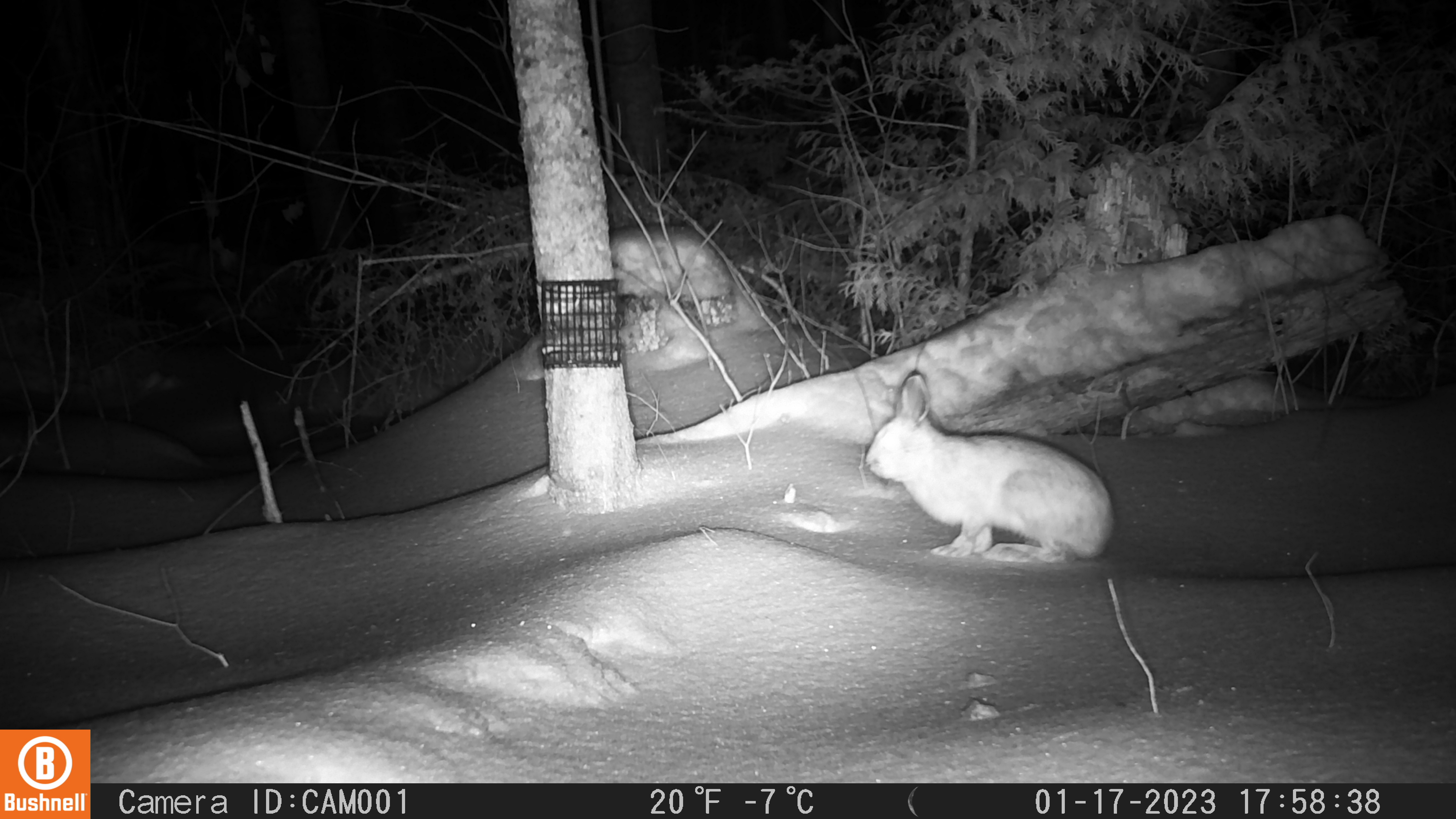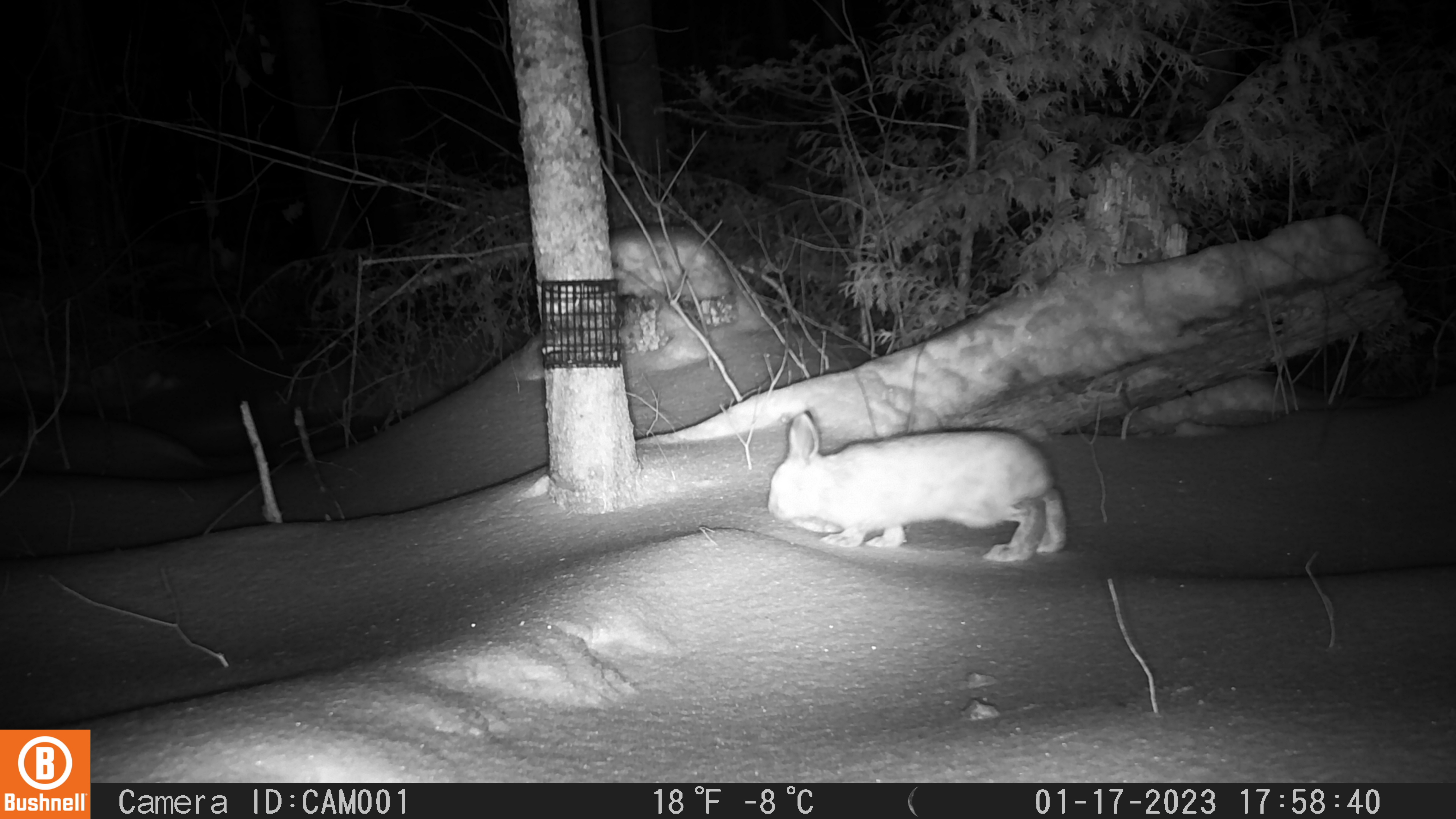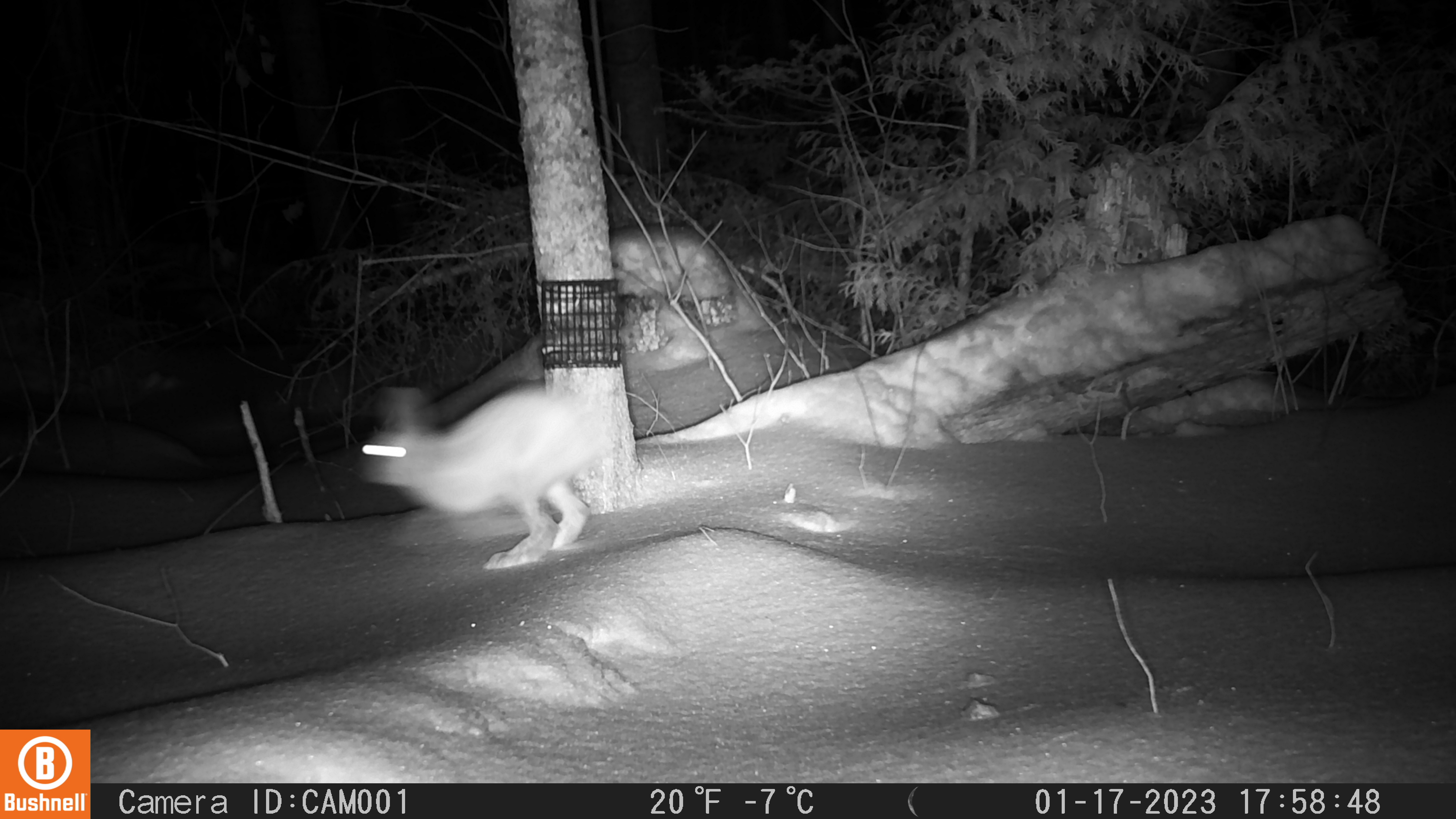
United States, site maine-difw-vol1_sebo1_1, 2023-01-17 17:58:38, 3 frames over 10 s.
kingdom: Animalia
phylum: Chordata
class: Mammalia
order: Lagomorpha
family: Leporidae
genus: Lepus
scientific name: Lepus americanus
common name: snowshoe hare